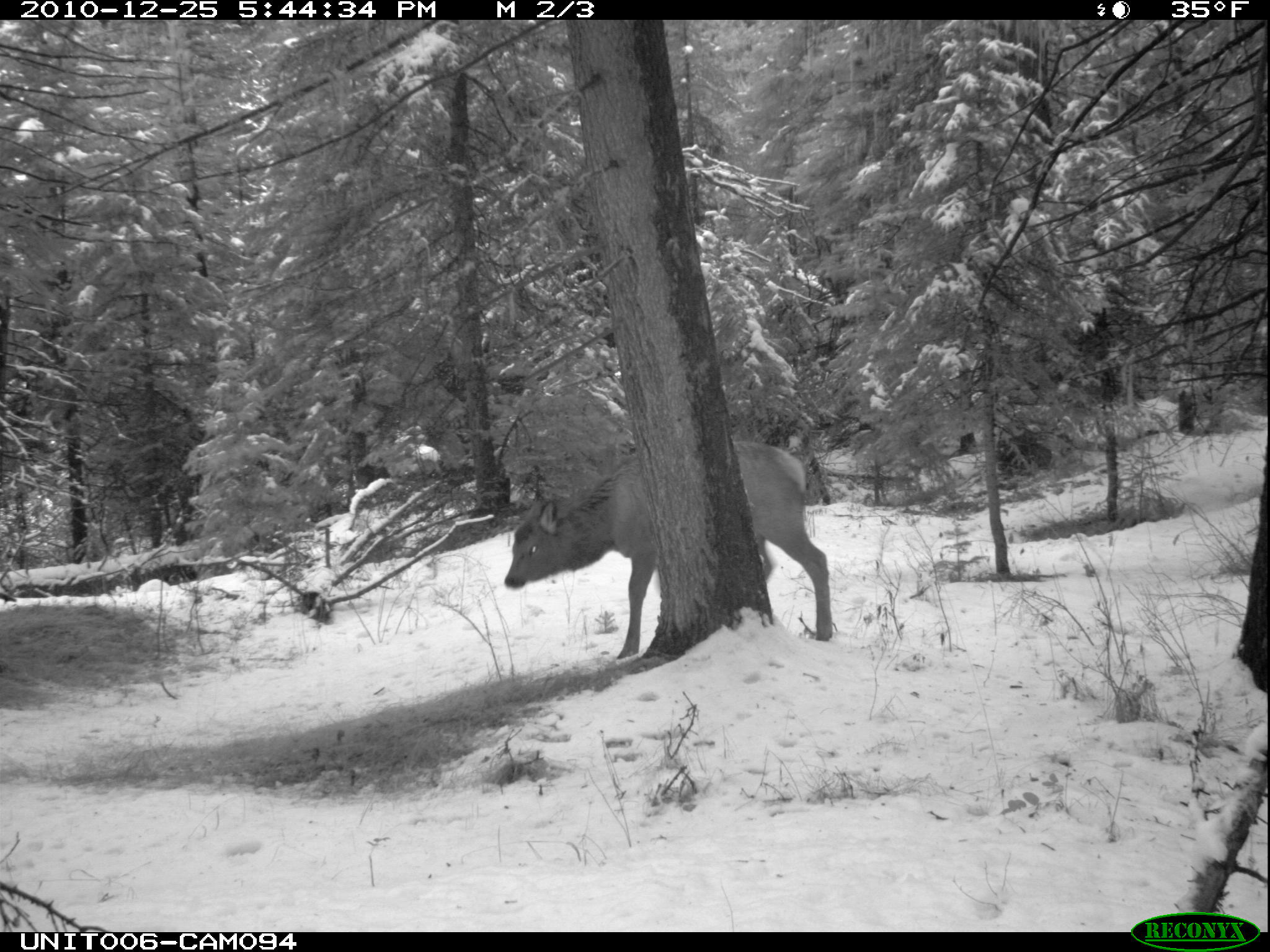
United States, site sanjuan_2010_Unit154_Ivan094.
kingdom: Animalia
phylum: Chordata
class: Mammalia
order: Artiodactyla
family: Cervidae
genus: Cervus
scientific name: Cervus elaphus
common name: red deer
Cervus elaphus (red deer).